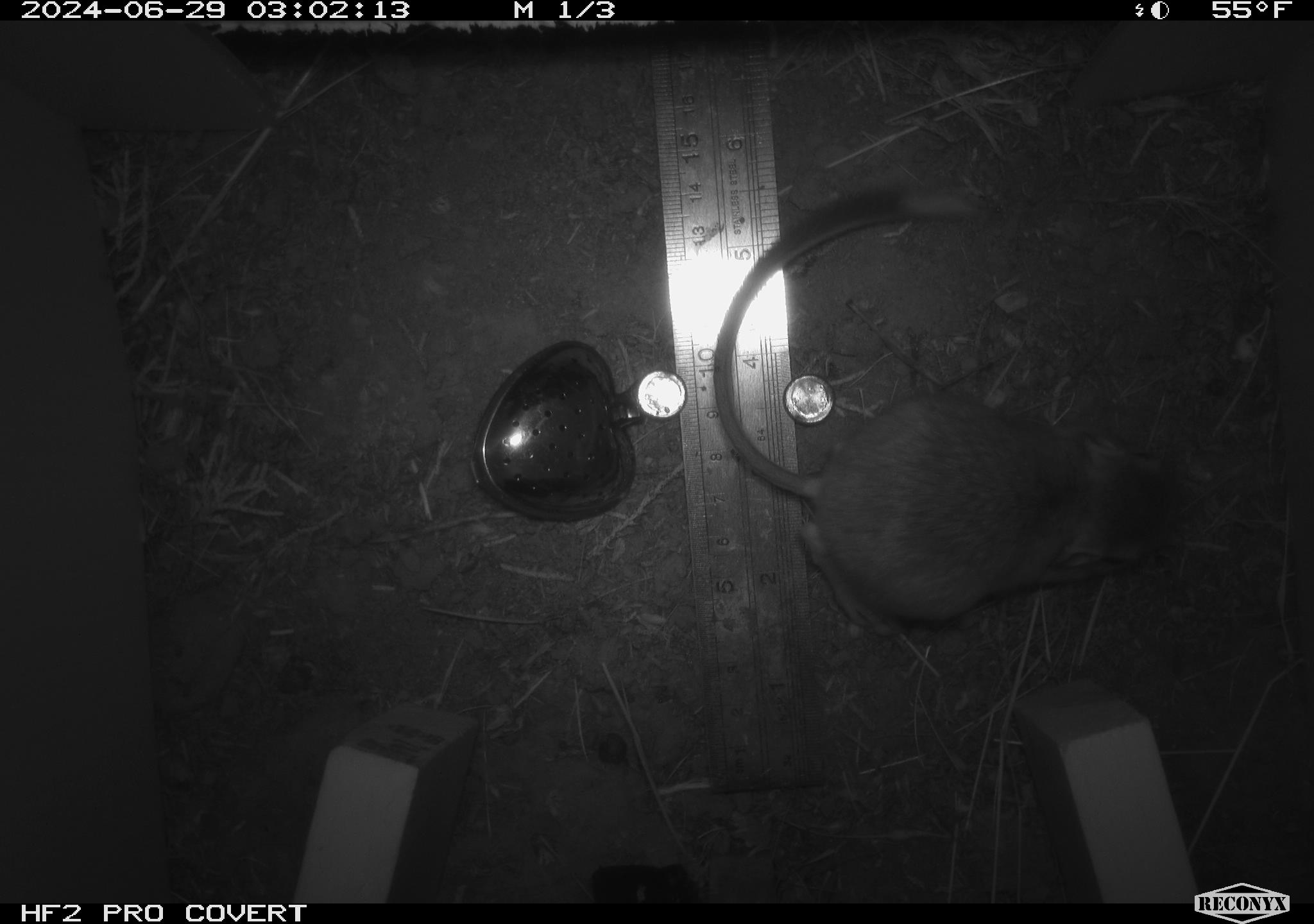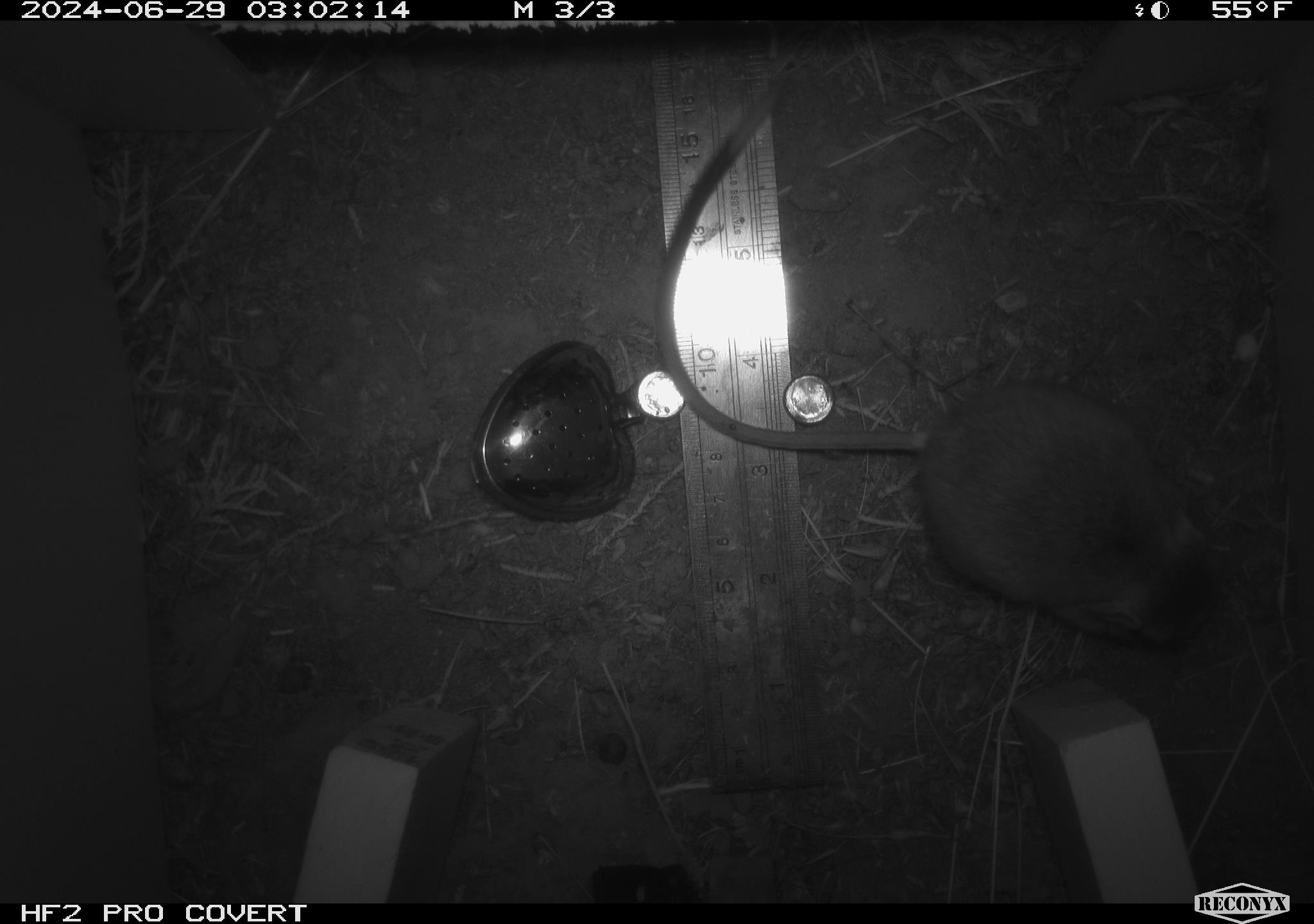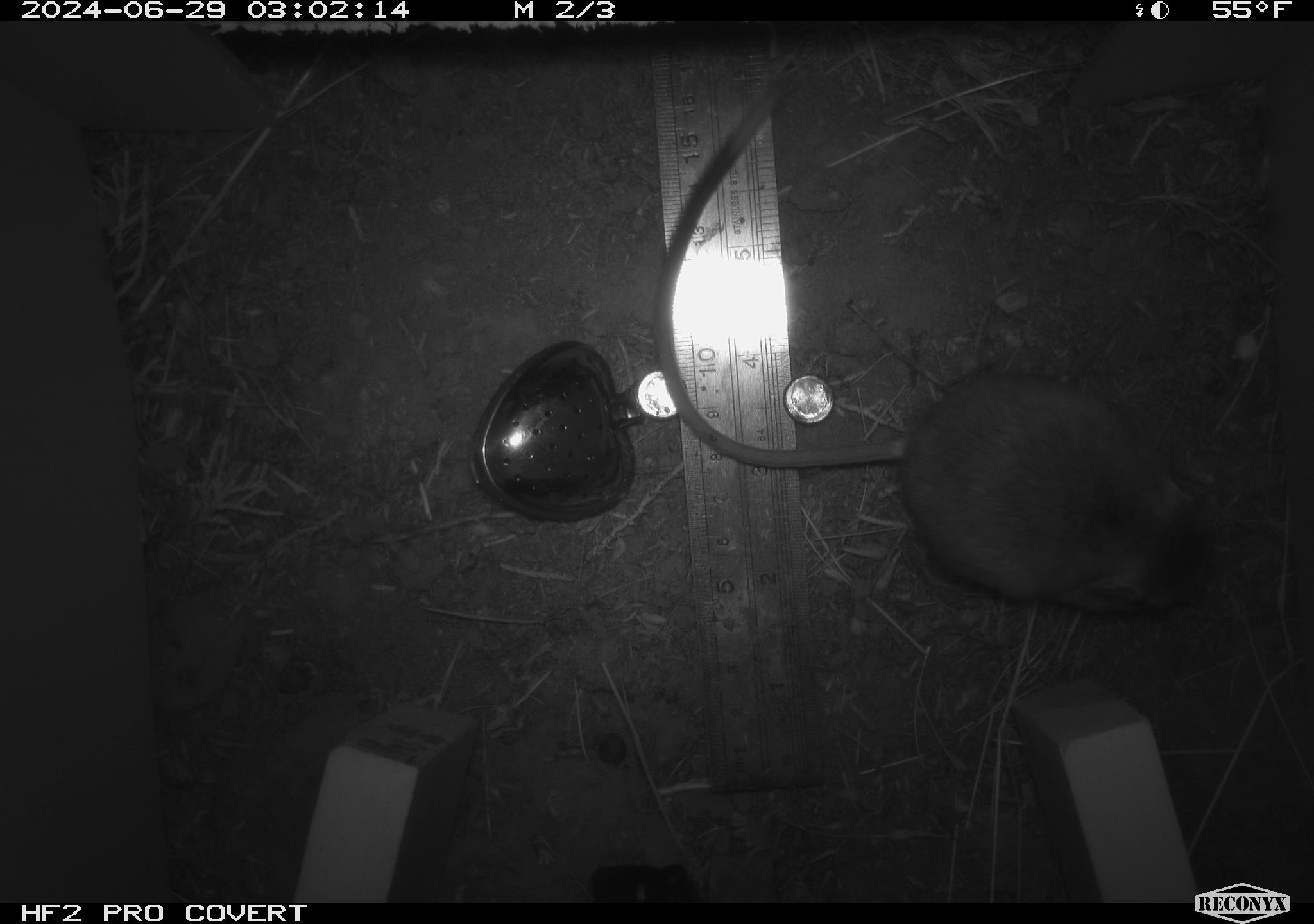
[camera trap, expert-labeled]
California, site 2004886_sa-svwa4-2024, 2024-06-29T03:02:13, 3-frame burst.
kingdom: Animalia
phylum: Chordata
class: Mammalia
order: Rodentia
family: Heteromyidae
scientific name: Heteromyidae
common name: kangaroo rats and pocket mice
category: heteromyidae family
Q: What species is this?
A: Heteromyidae family (kangaroo rats and pocket mice) (Heteromyidae).